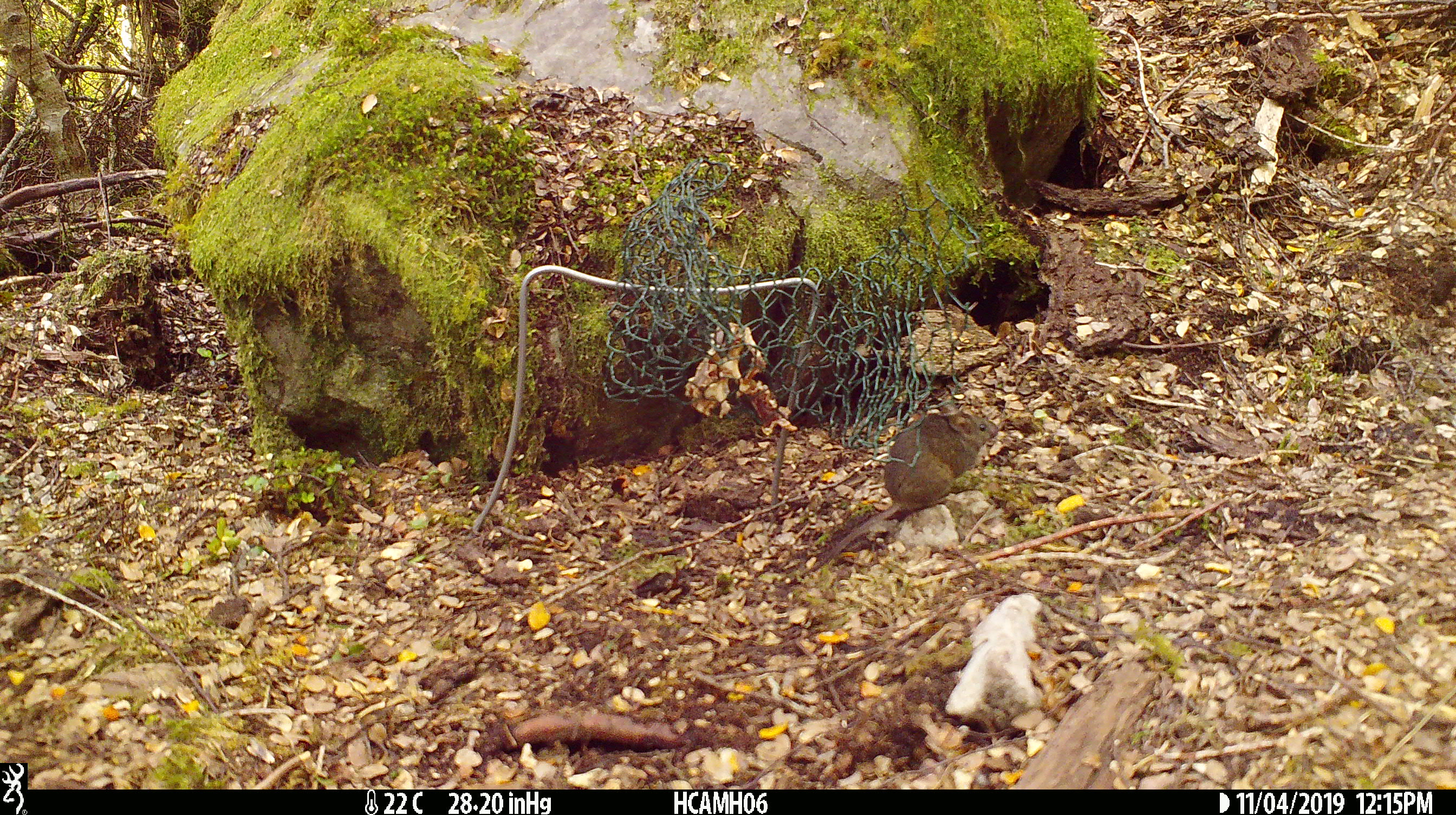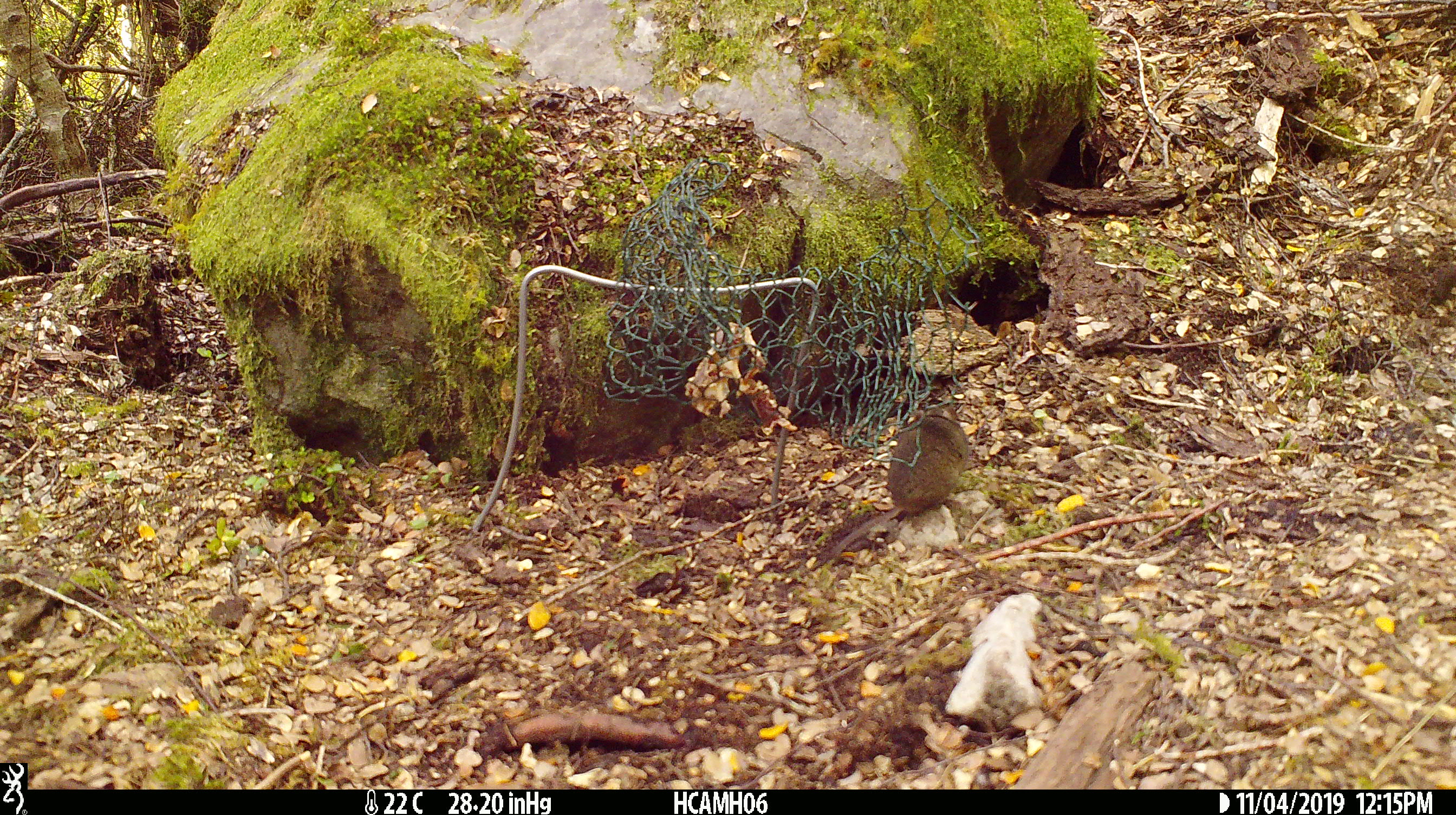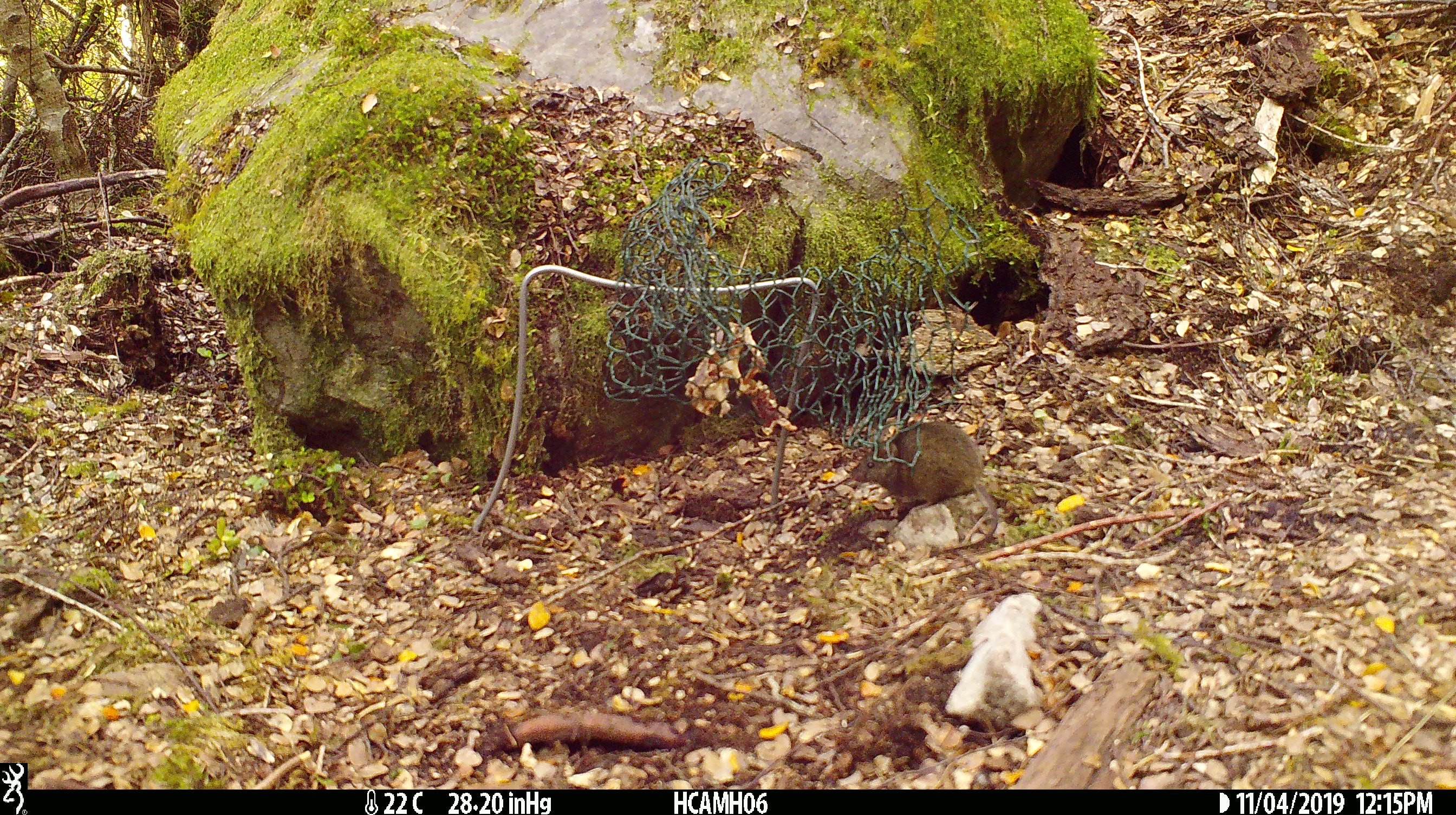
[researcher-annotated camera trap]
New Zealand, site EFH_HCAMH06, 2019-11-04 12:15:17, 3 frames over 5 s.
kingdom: Animalia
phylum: Chordata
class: Mammalia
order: Rodentia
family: Muridae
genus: Mus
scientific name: Mus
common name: mouse